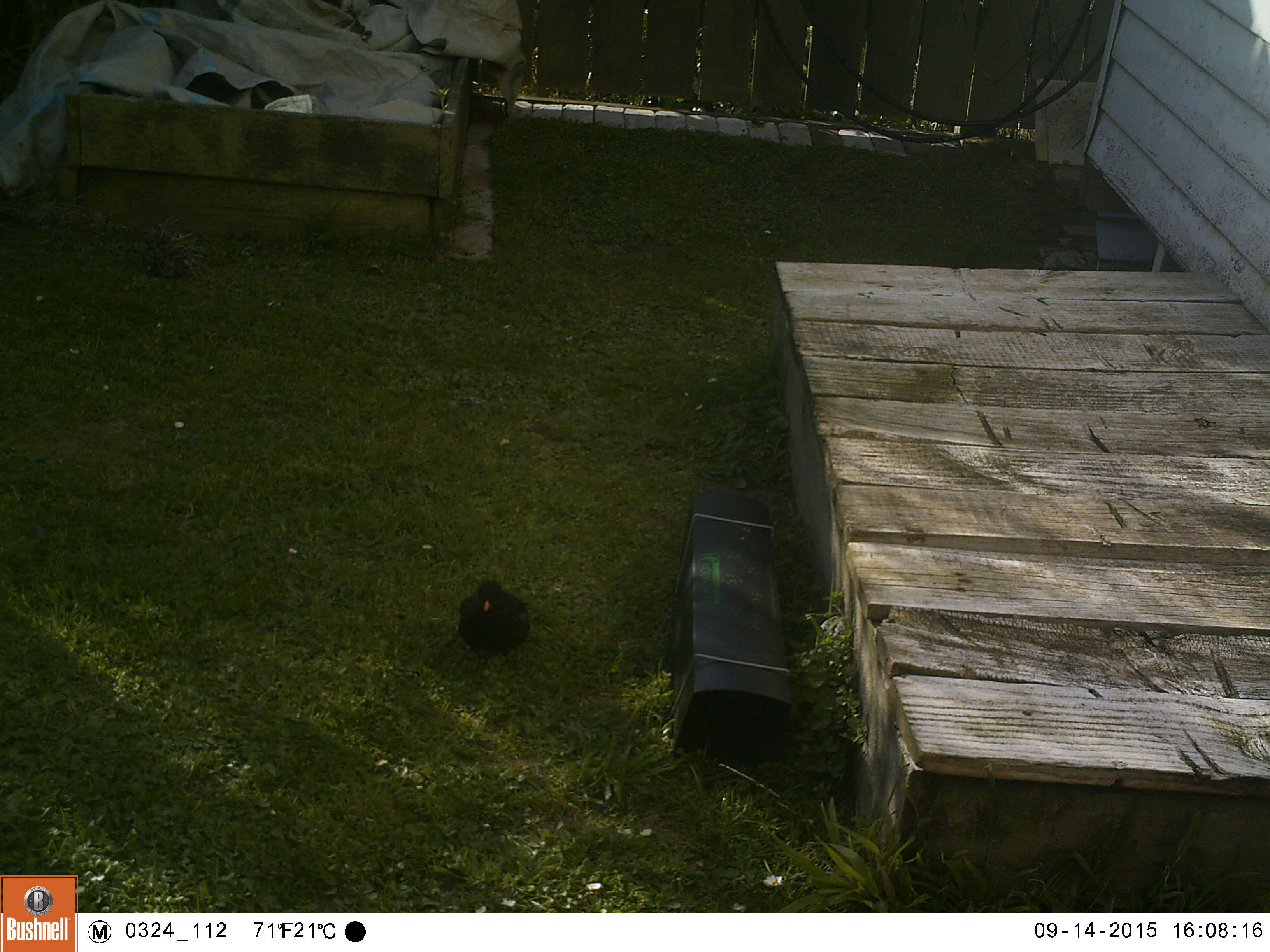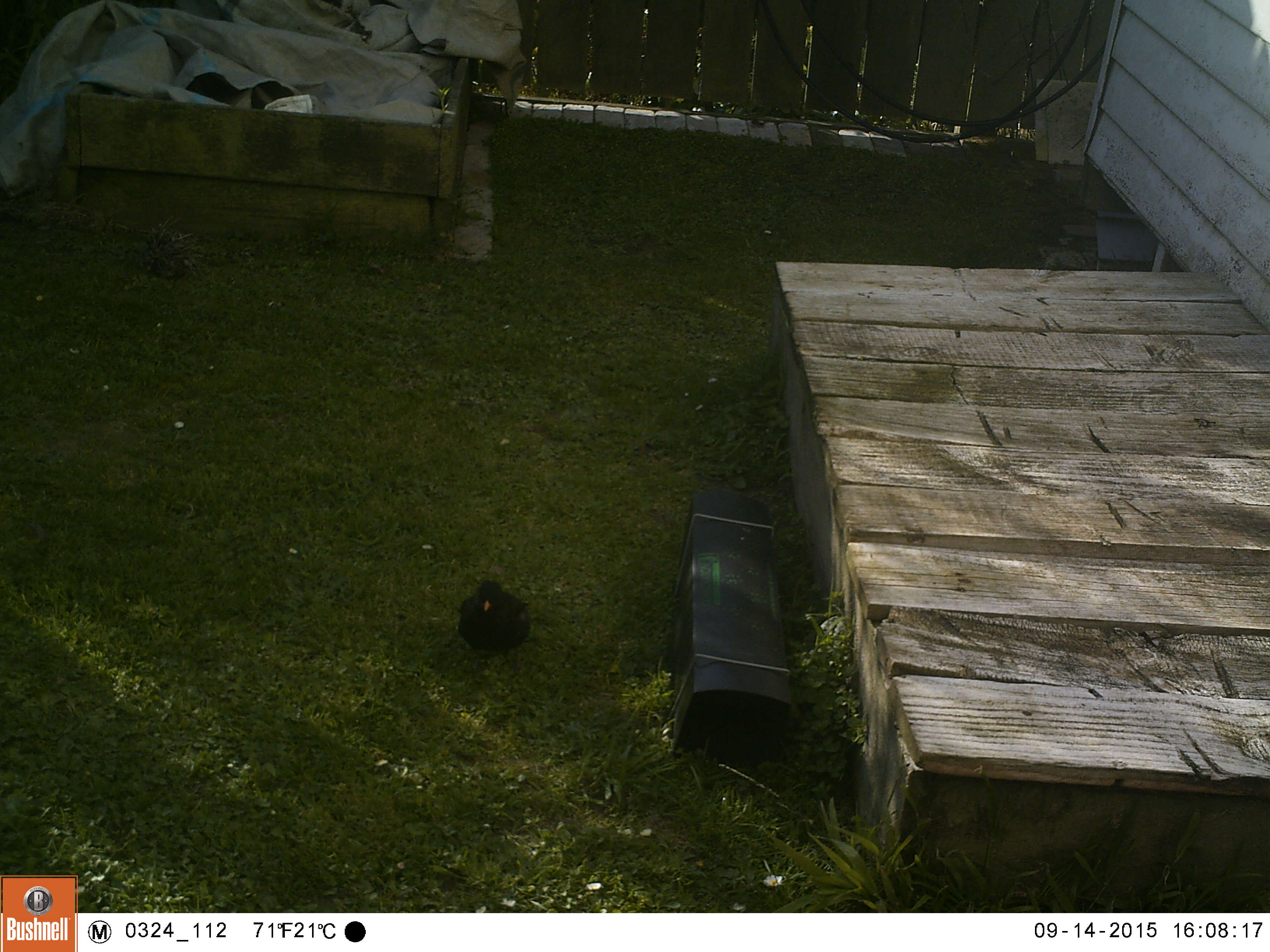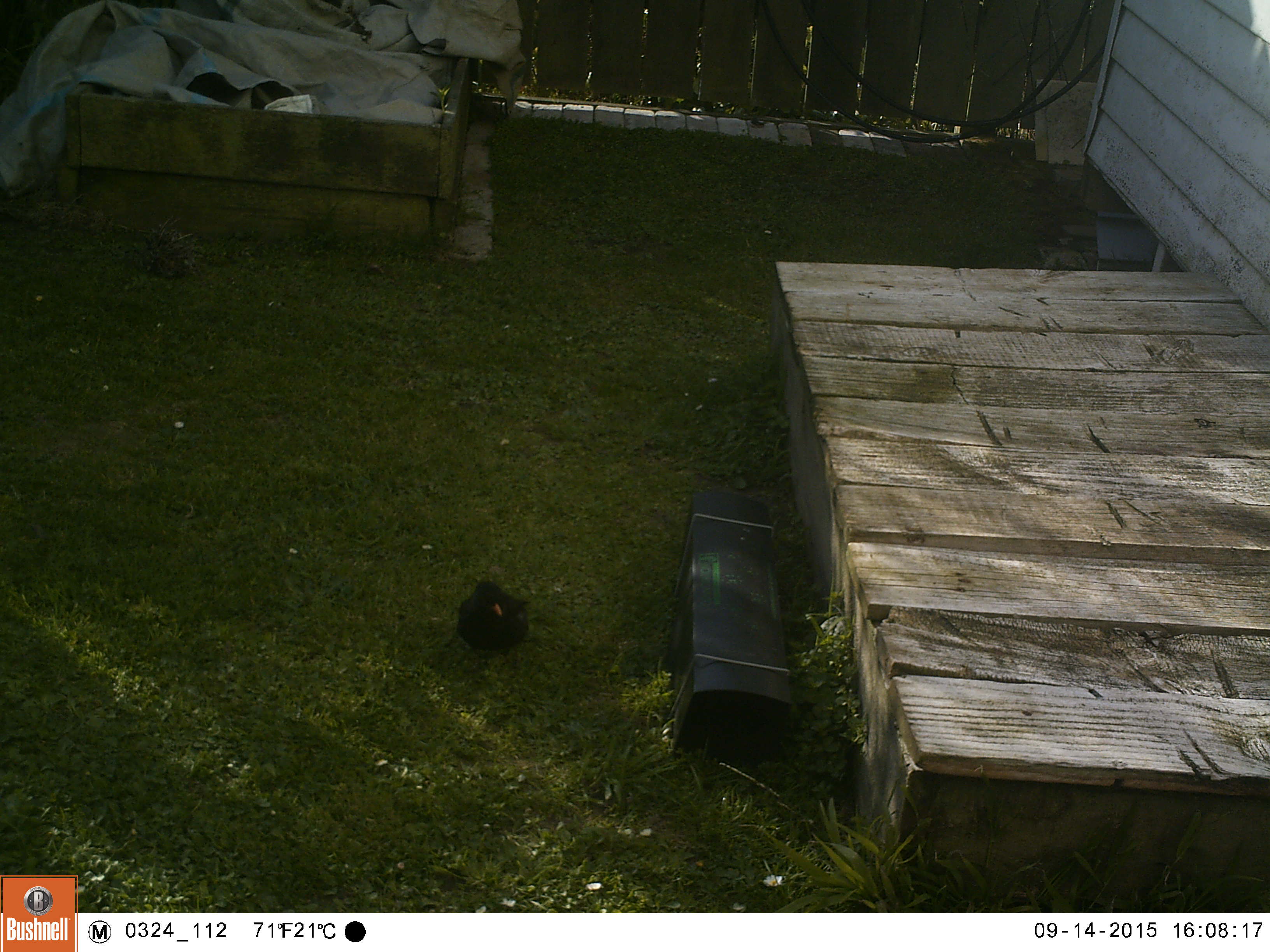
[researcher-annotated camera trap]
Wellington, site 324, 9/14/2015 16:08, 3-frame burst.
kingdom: Animalia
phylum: Chordata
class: Aves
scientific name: Aves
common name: bird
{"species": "bird (Aves)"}